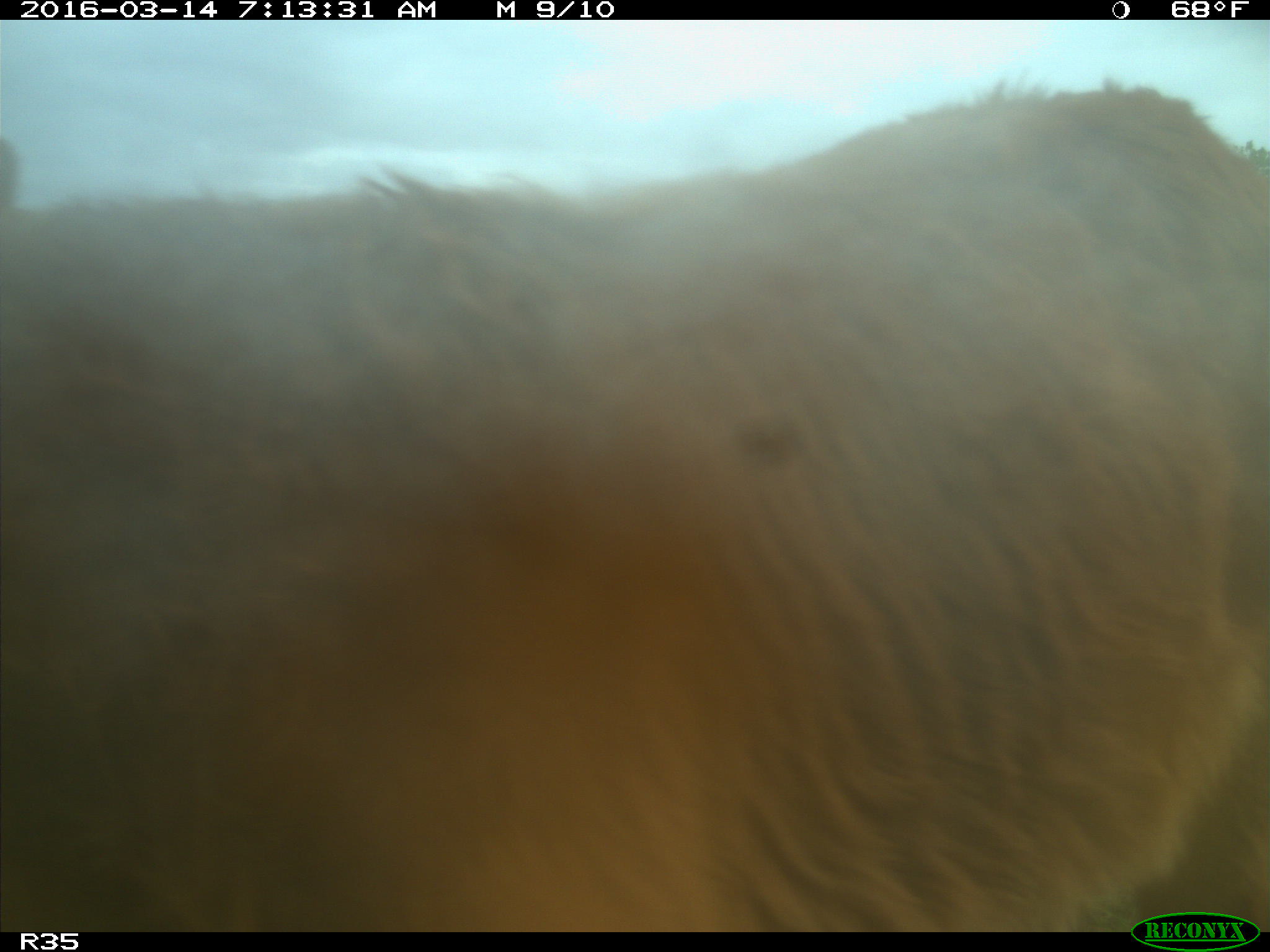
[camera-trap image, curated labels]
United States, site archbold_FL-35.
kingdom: Animalia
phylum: Chordata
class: Mammalia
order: Artiodactyla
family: Bovidae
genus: Bos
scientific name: Bos taurus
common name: domestic cow